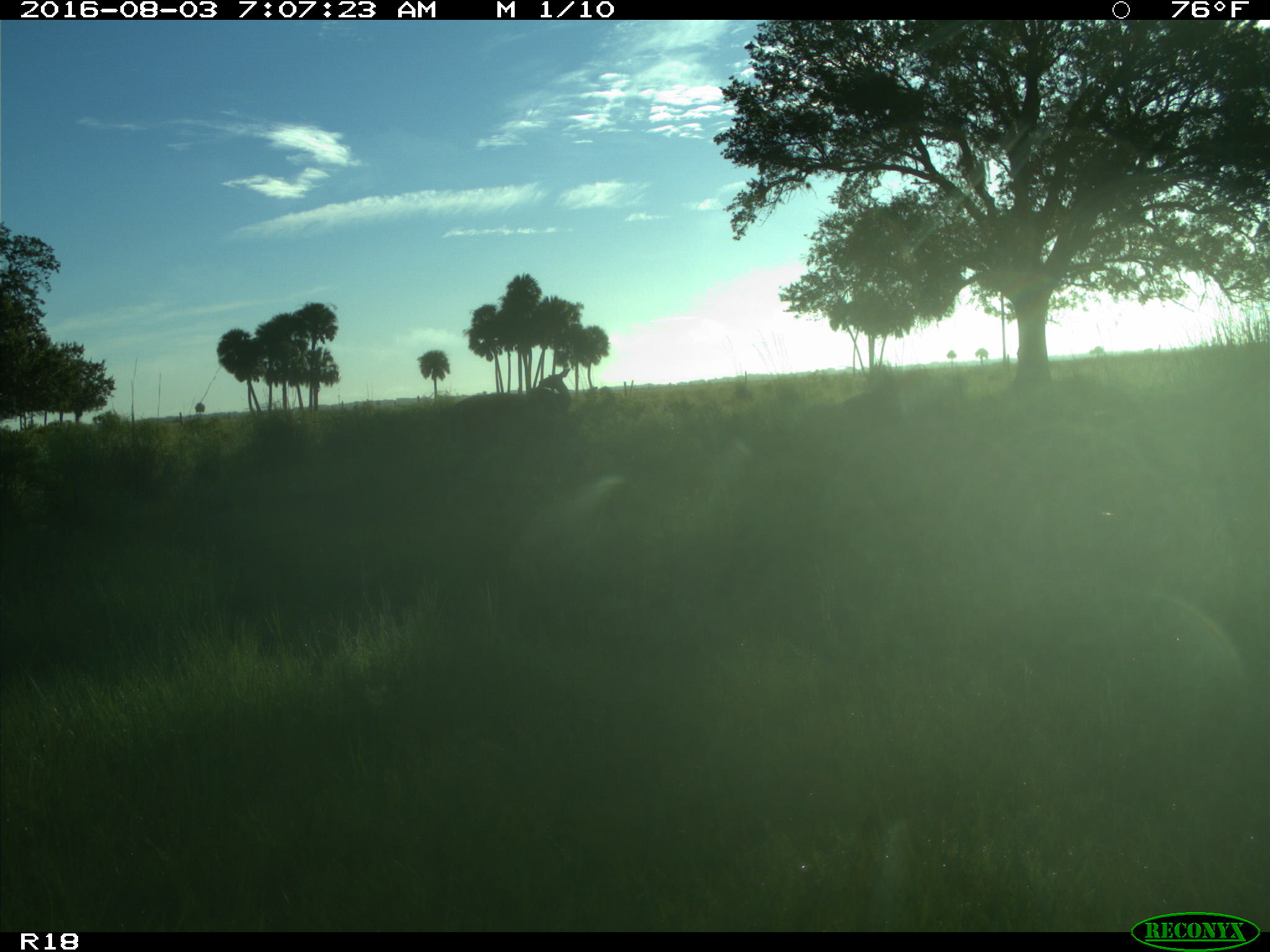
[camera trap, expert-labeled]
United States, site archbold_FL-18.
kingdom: Animalia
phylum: Chordata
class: Mammalia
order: Artiodactyla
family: Cervidae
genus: Odocoileus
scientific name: Odocoileus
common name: deer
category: unidentified deer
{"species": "unidentified deer (deer) (Odocoileus)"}